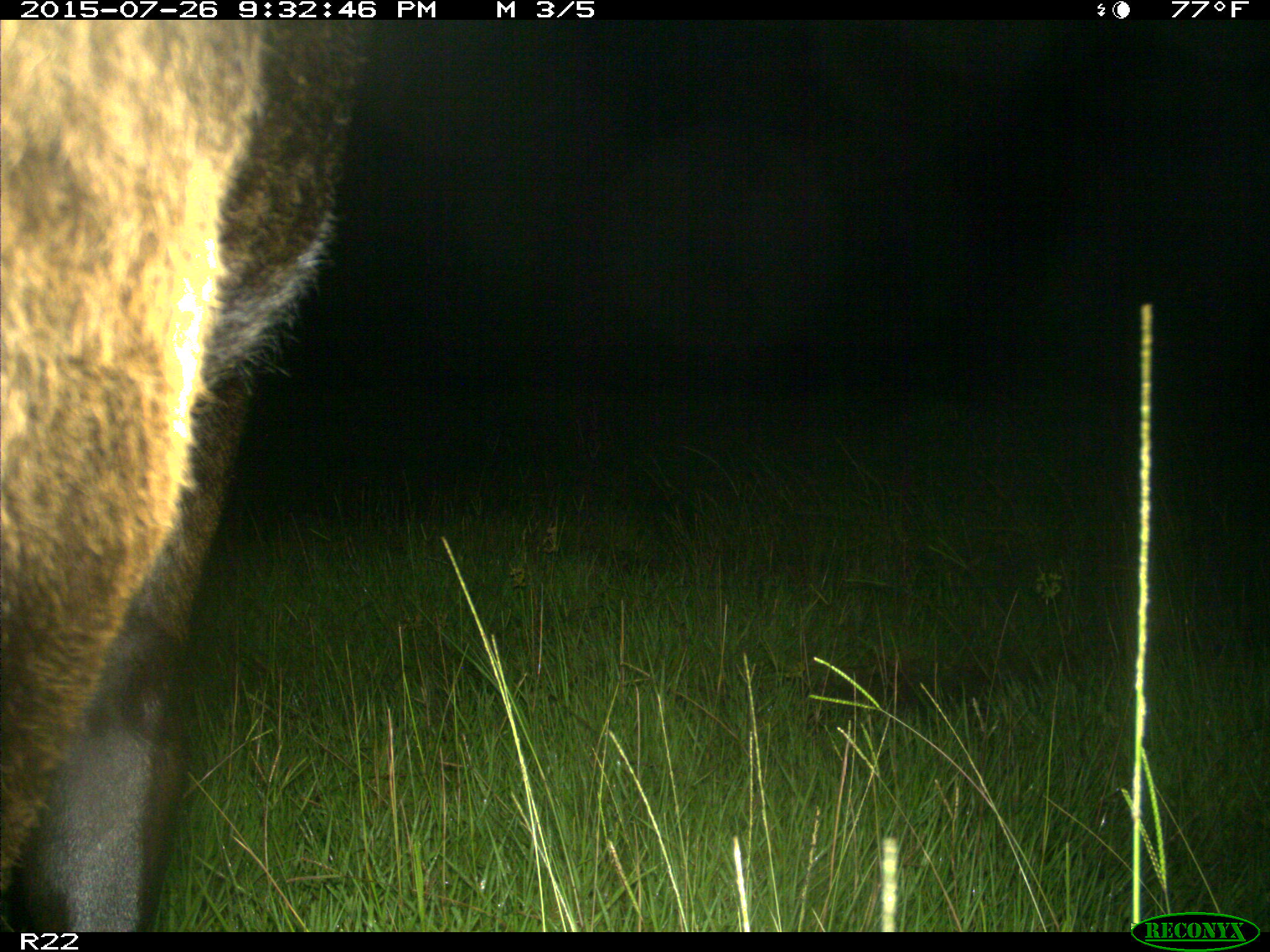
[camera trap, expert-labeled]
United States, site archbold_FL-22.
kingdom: Animalia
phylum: Chordata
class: Mammalia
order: Artiodactyla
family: Bovidae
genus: Bos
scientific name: Bos taurus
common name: domestic cow